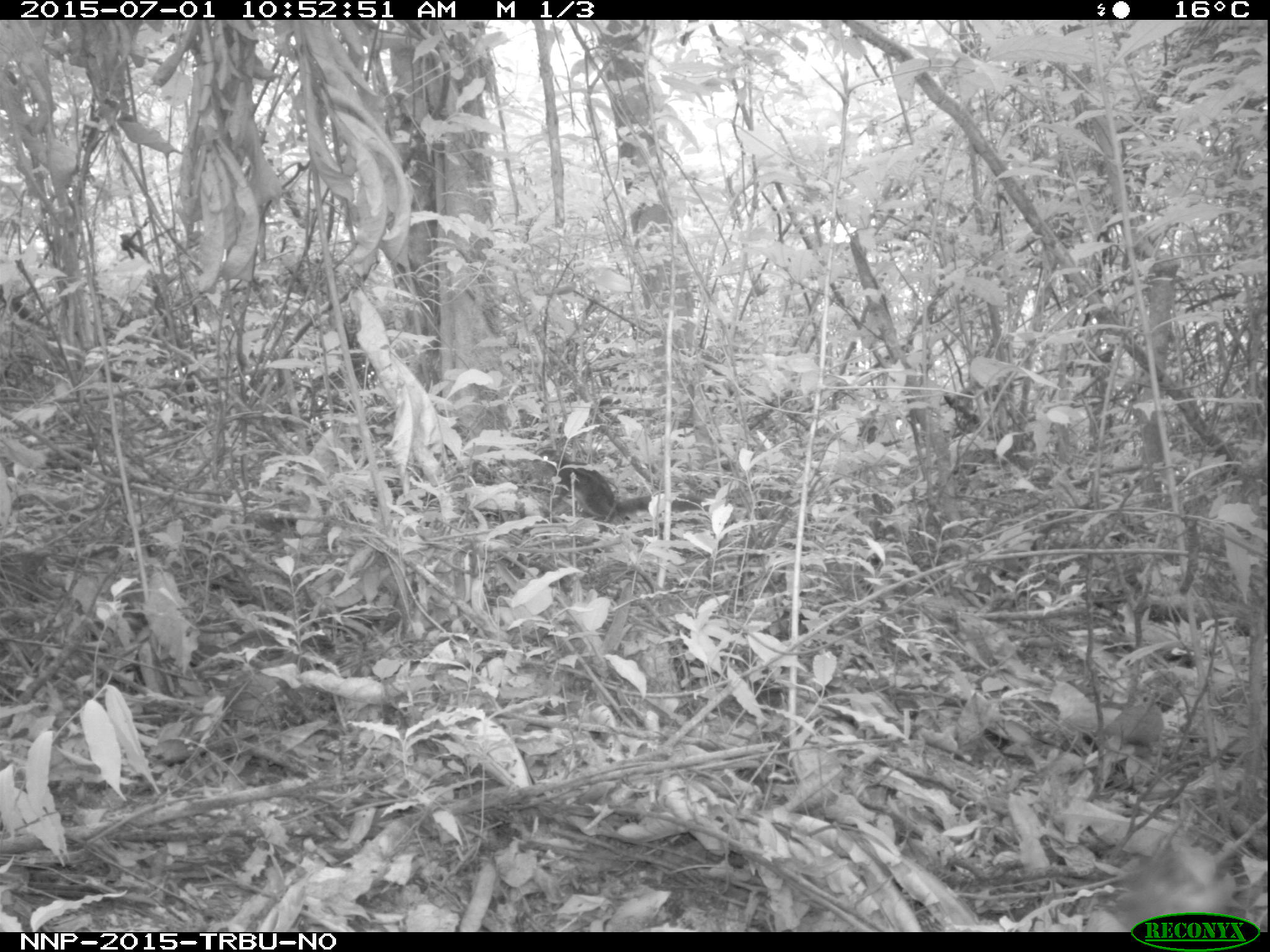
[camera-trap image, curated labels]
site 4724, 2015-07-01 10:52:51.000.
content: unidentified animal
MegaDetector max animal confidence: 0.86